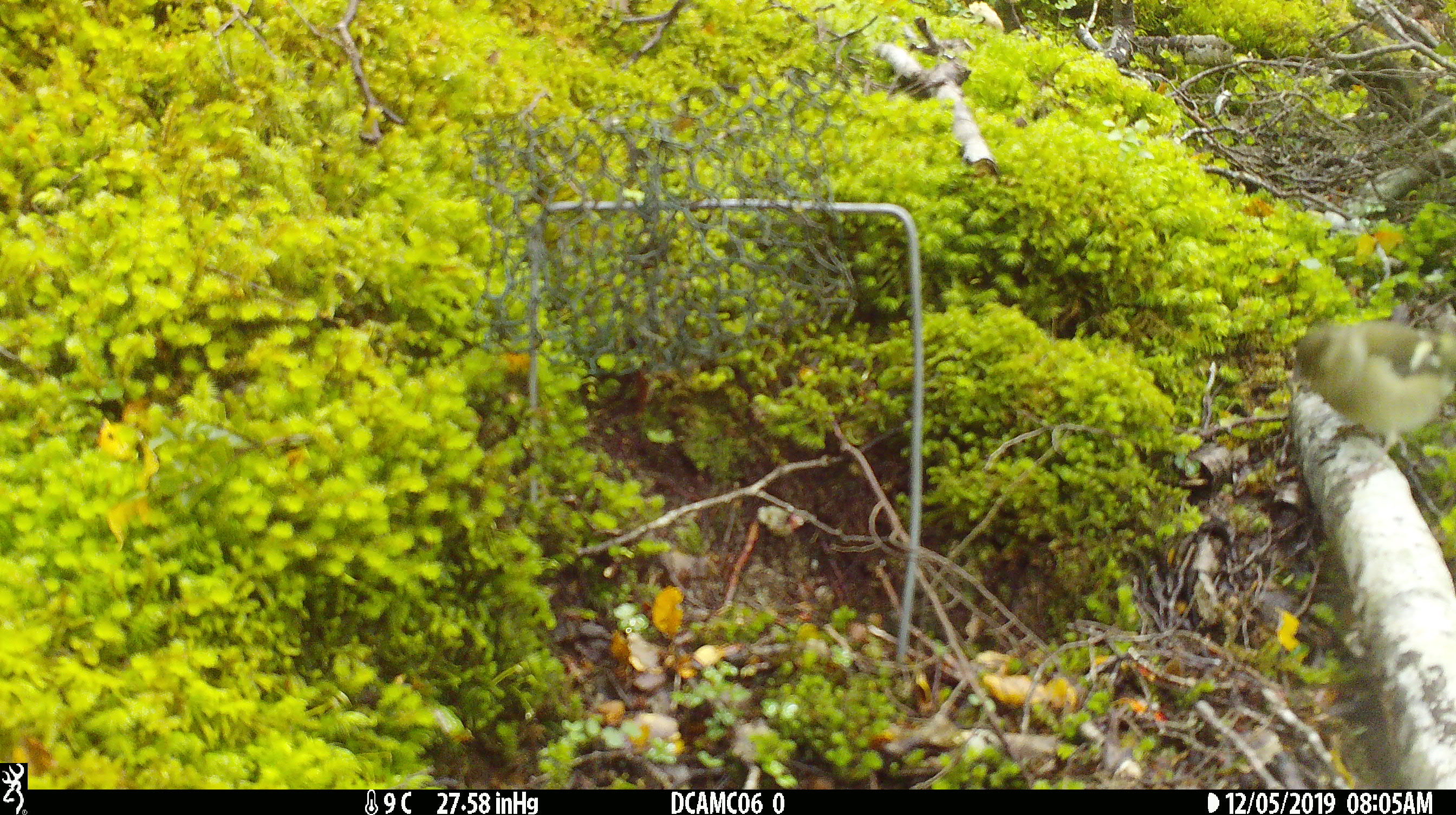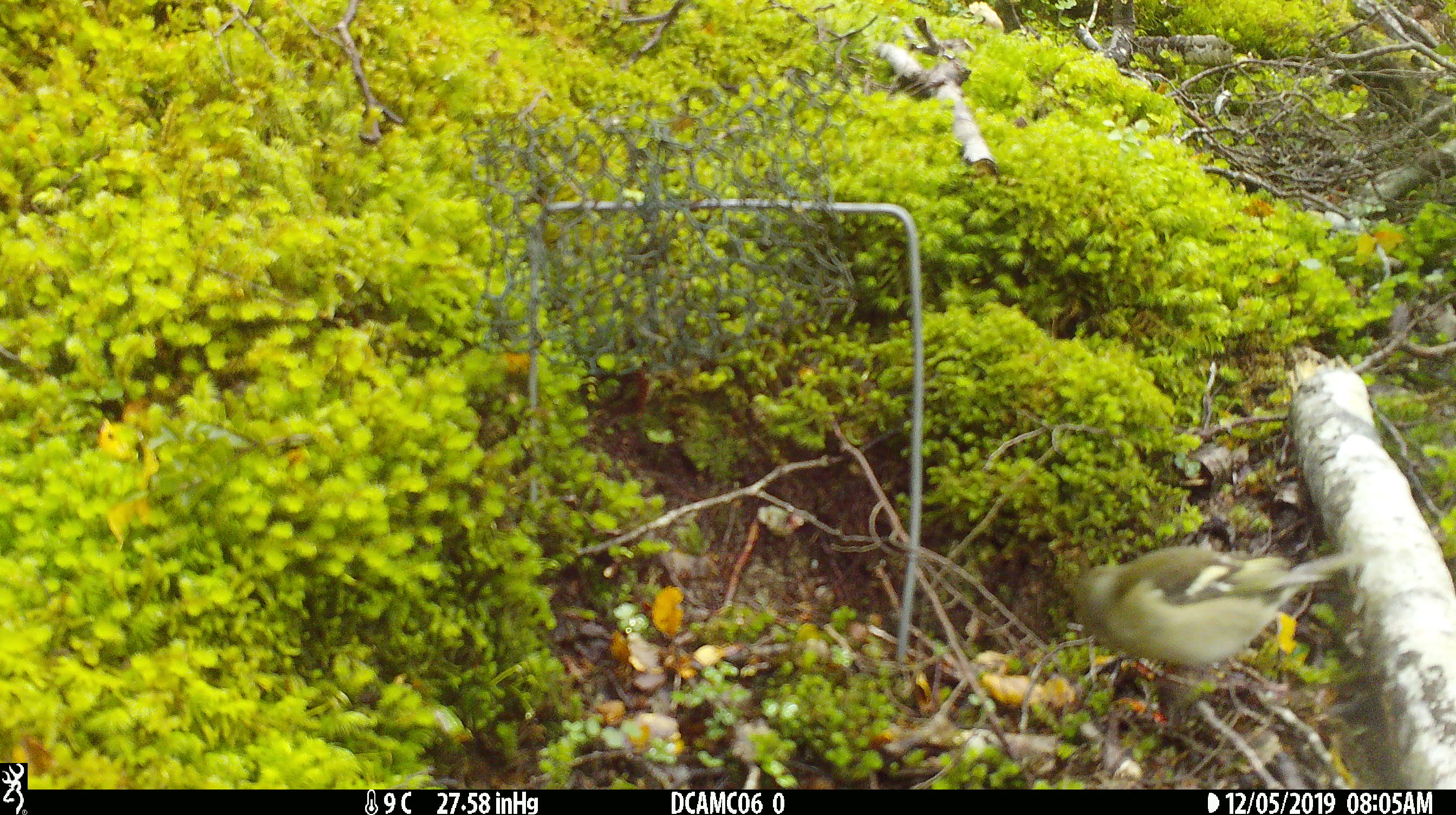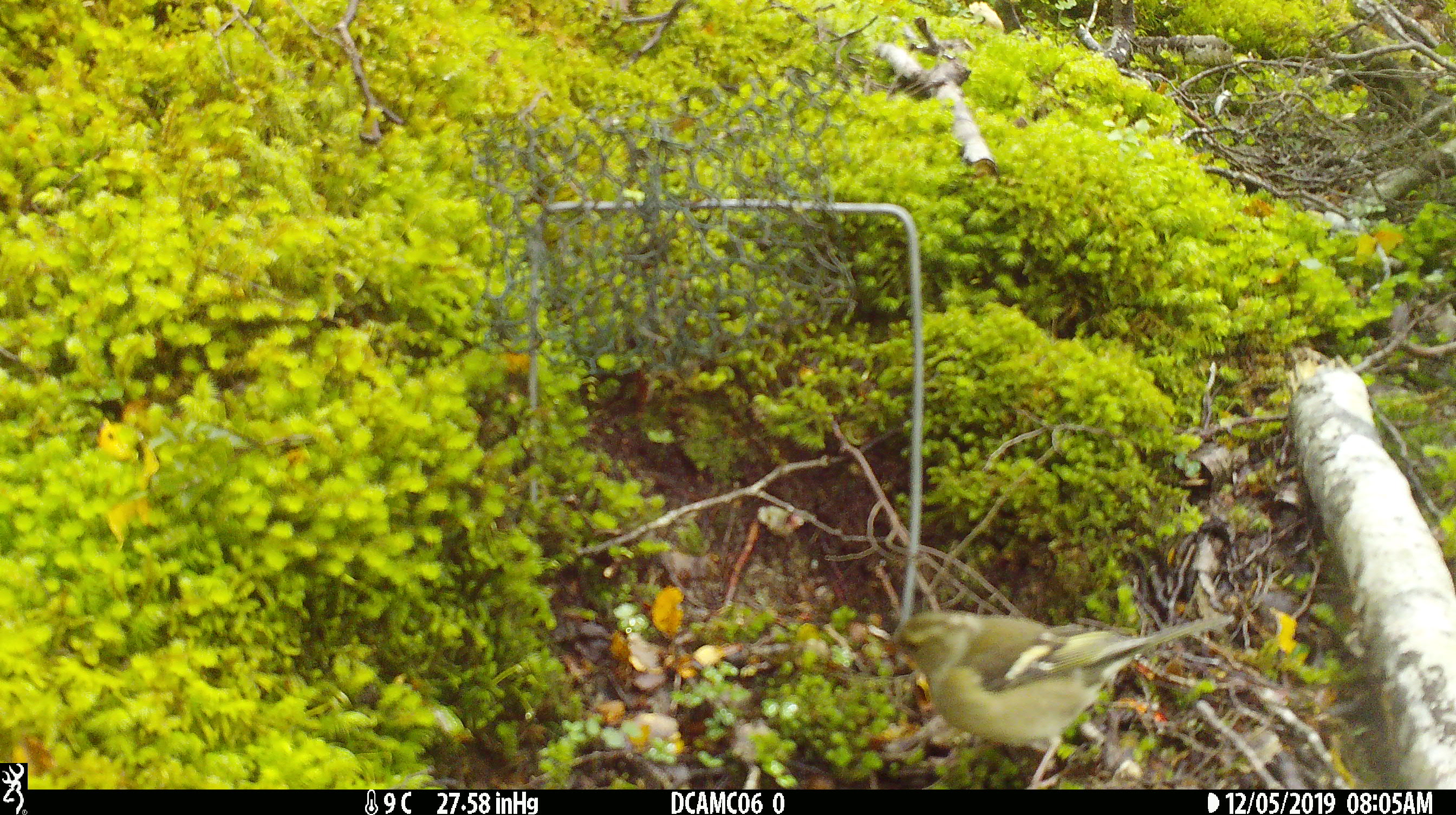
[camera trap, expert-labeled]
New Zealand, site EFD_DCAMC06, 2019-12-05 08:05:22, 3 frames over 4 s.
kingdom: Animalia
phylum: Chordata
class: Aves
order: Passeriformes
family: Fringillidae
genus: Chloris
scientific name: Chloris chloris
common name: greenfinch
Greenfinch (Chloris chloris).